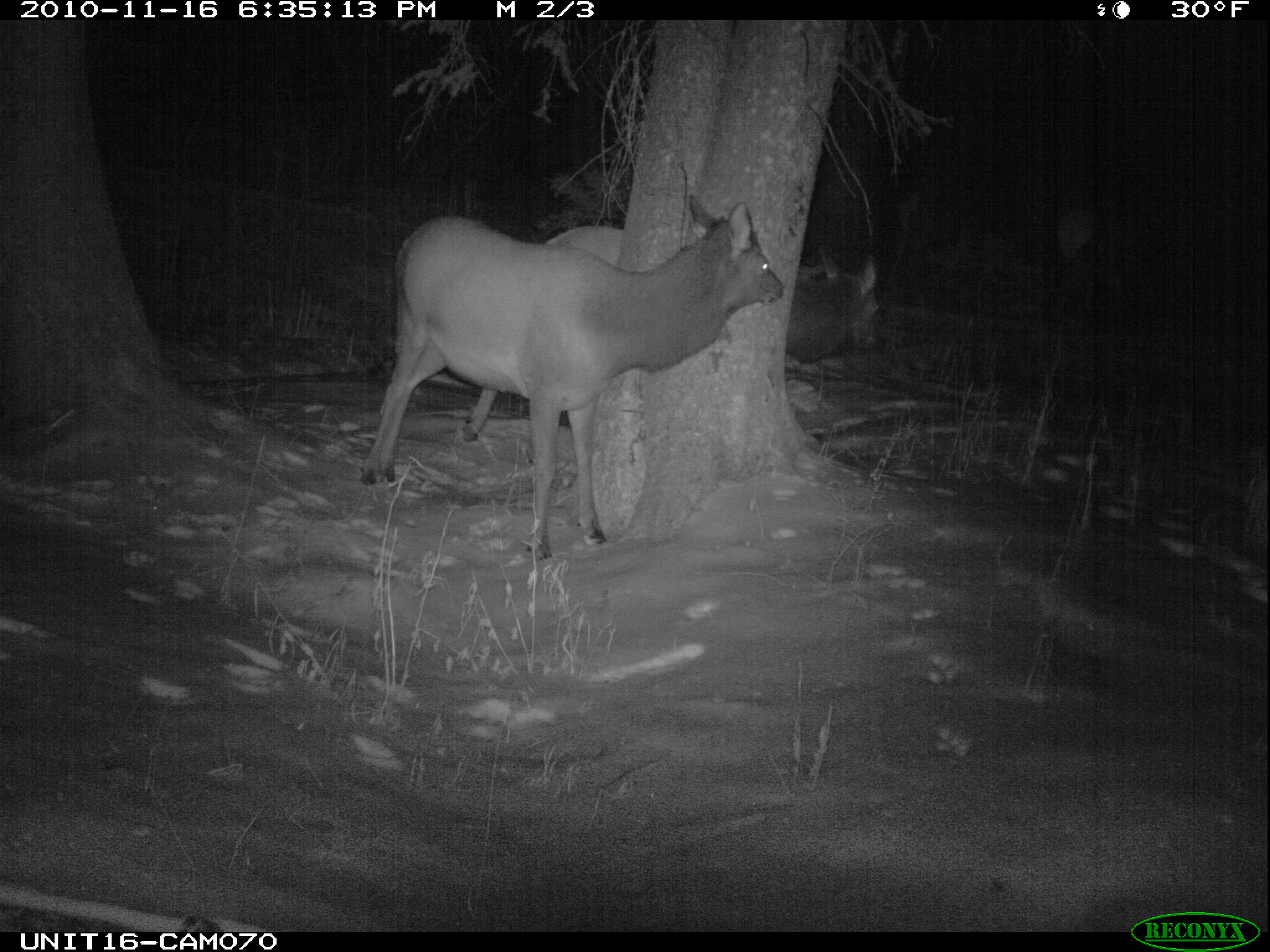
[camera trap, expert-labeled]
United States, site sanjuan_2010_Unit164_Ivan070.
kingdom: Animalia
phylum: Chordata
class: Mammalia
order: Artiodactyla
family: Cervidae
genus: Cervus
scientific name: Cervus elaphus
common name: red deer